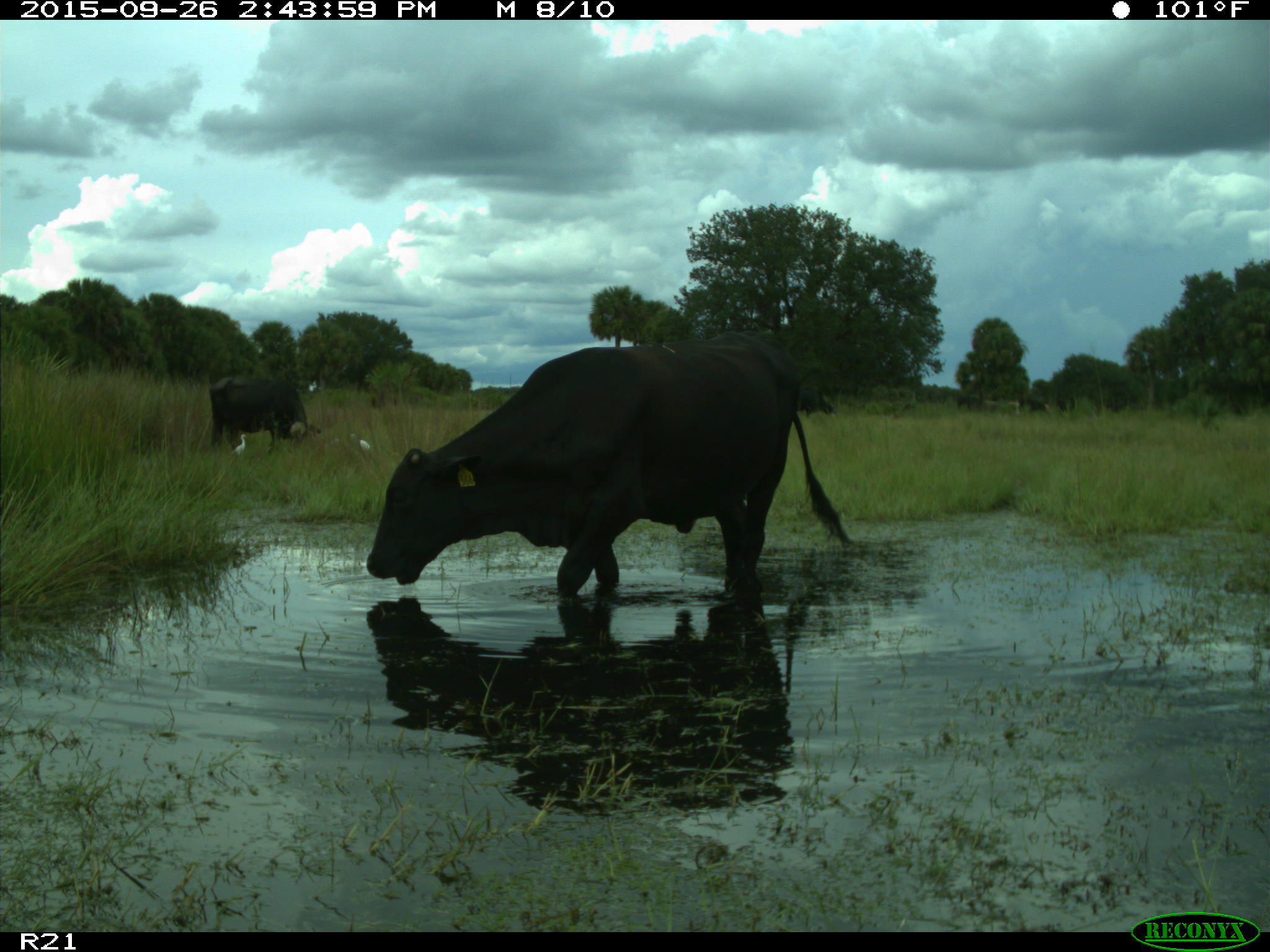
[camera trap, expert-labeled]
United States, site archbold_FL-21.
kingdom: Animalia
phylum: Chordata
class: Mammalia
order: Artiodactyla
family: Bovidae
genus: Bos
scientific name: Bos taurus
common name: domestic cow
Bos taurus (domestic cow).